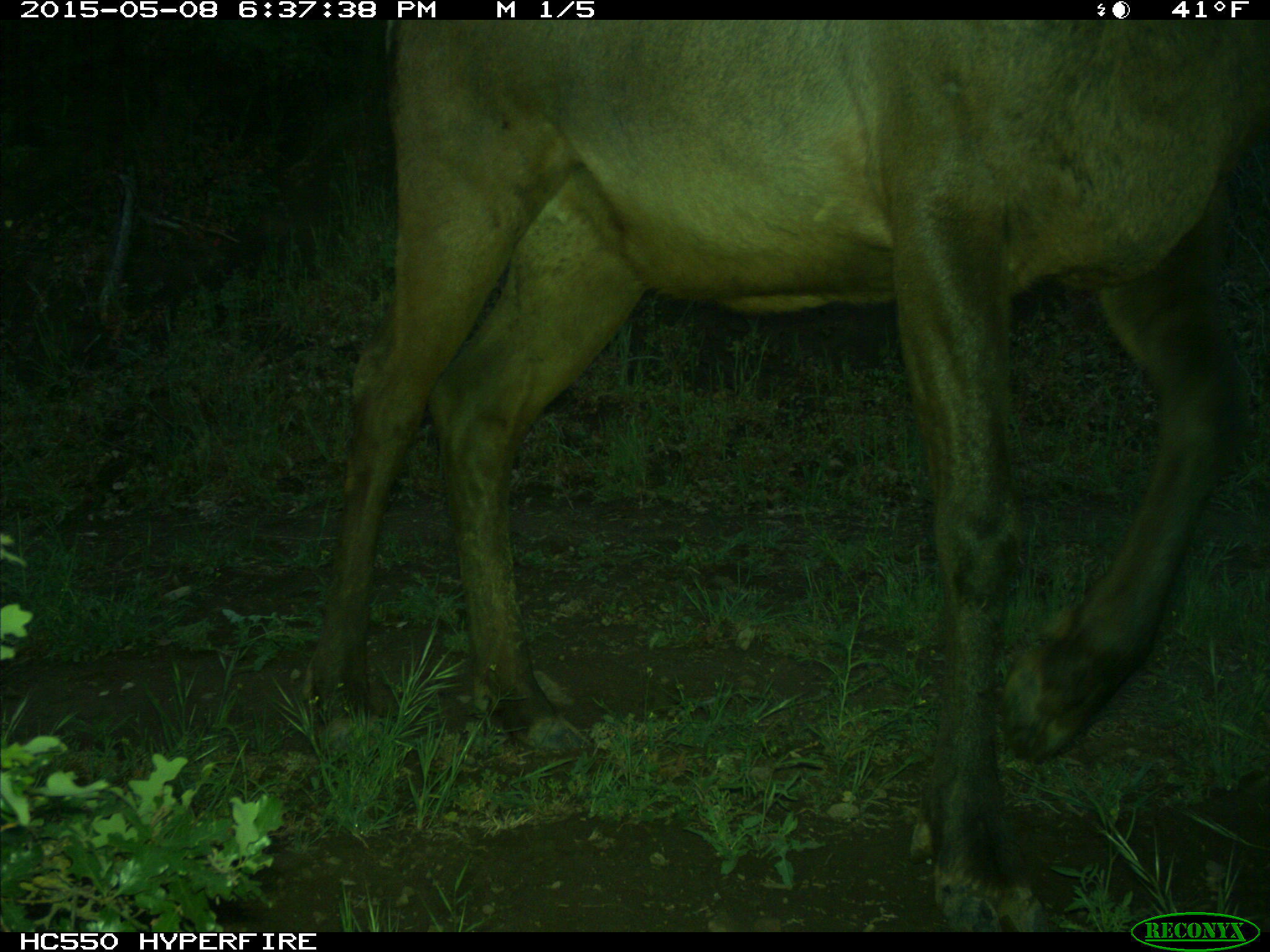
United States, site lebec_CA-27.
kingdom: Animalia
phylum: Chordata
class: Mammalia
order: Artiodactyla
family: Cervidae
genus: Cervus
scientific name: Cervus canadensis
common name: elk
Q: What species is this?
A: Cervus canadensis (elk).